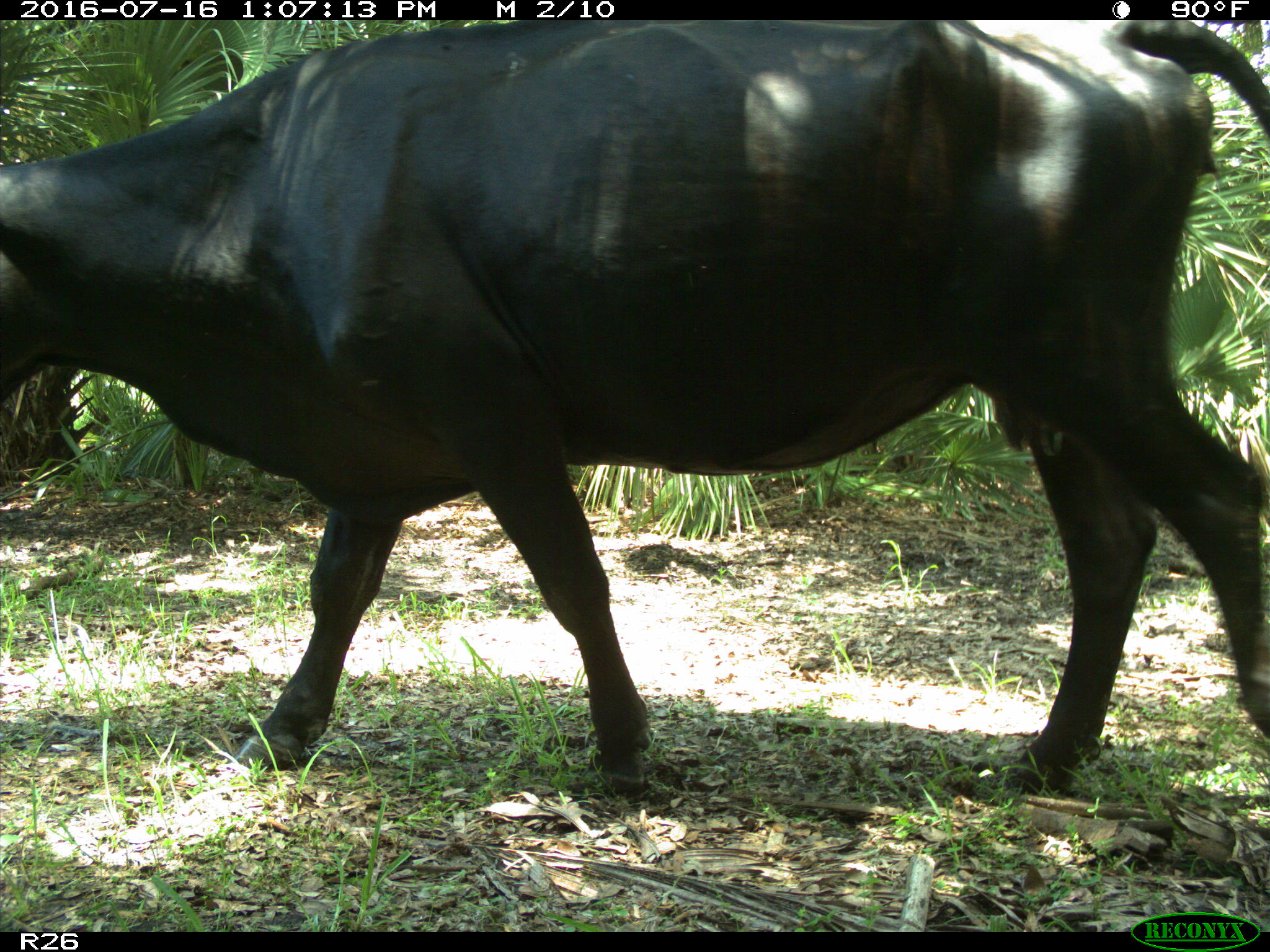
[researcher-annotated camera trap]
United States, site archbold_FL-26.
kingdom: Animalia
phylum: Chordata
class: Mammalia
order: Artiodactyla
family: Bovidae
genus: Bos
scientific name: Bos taurus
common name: domestic cow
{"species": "Bos taurus (domestic cow)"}